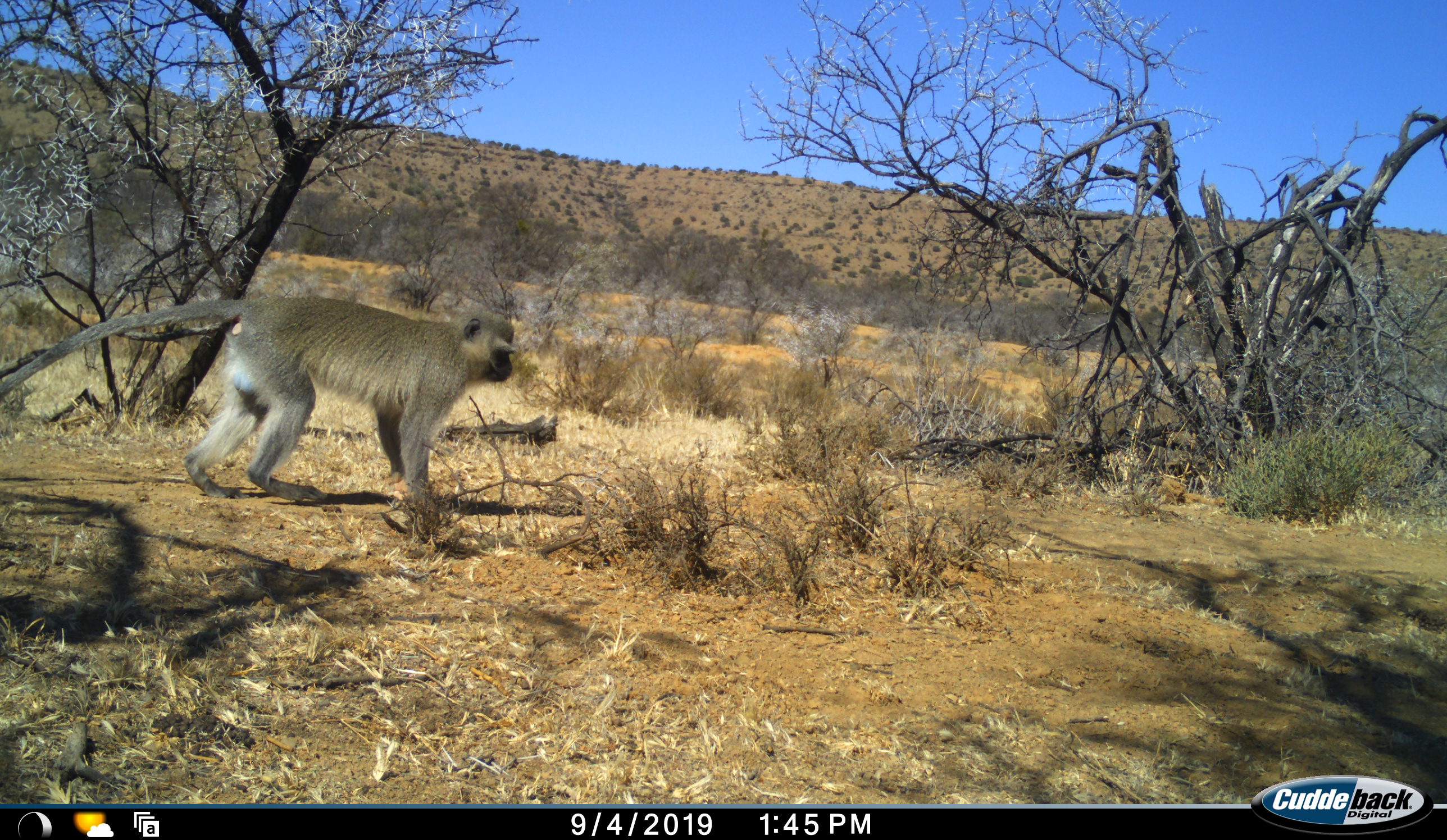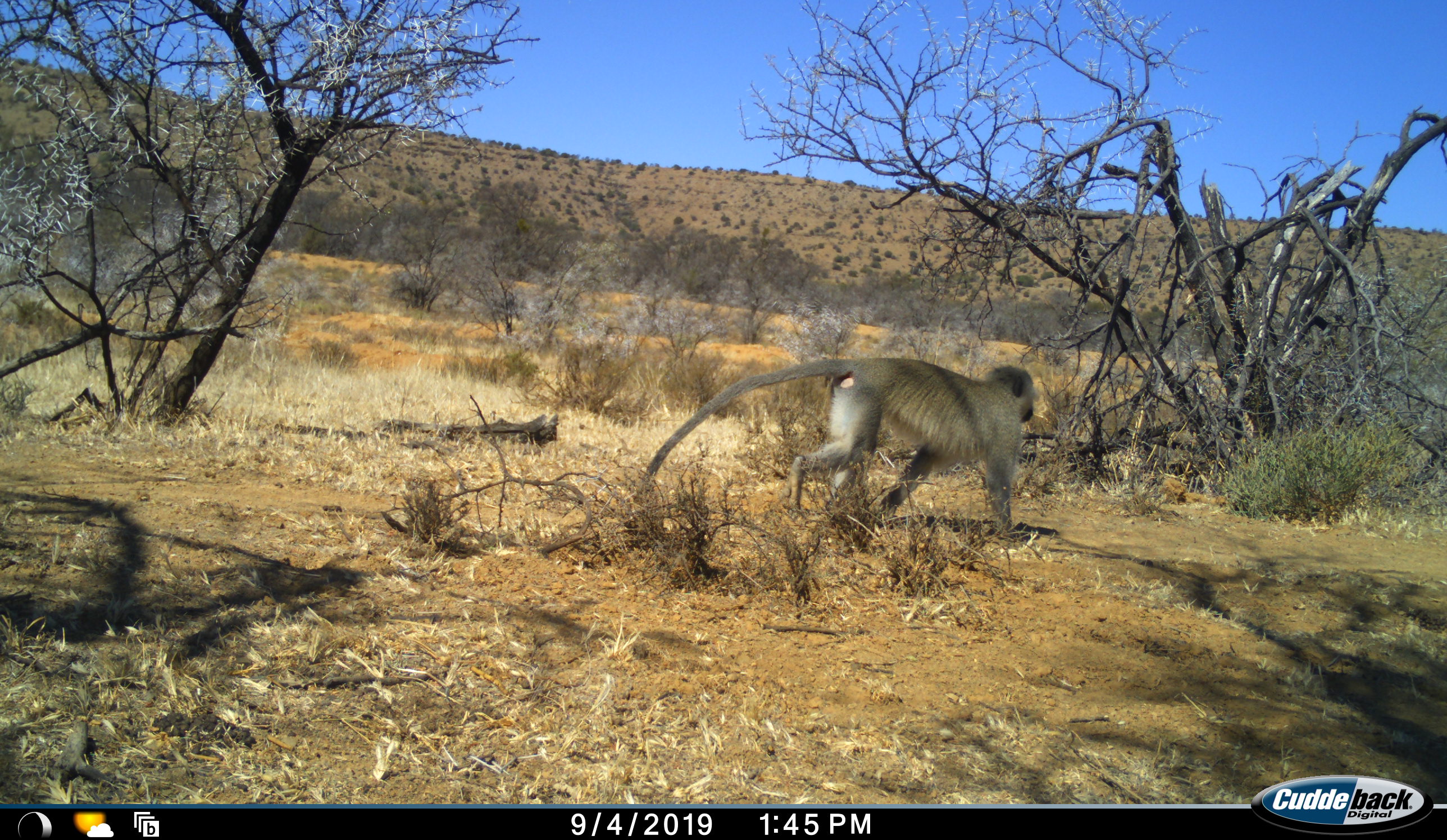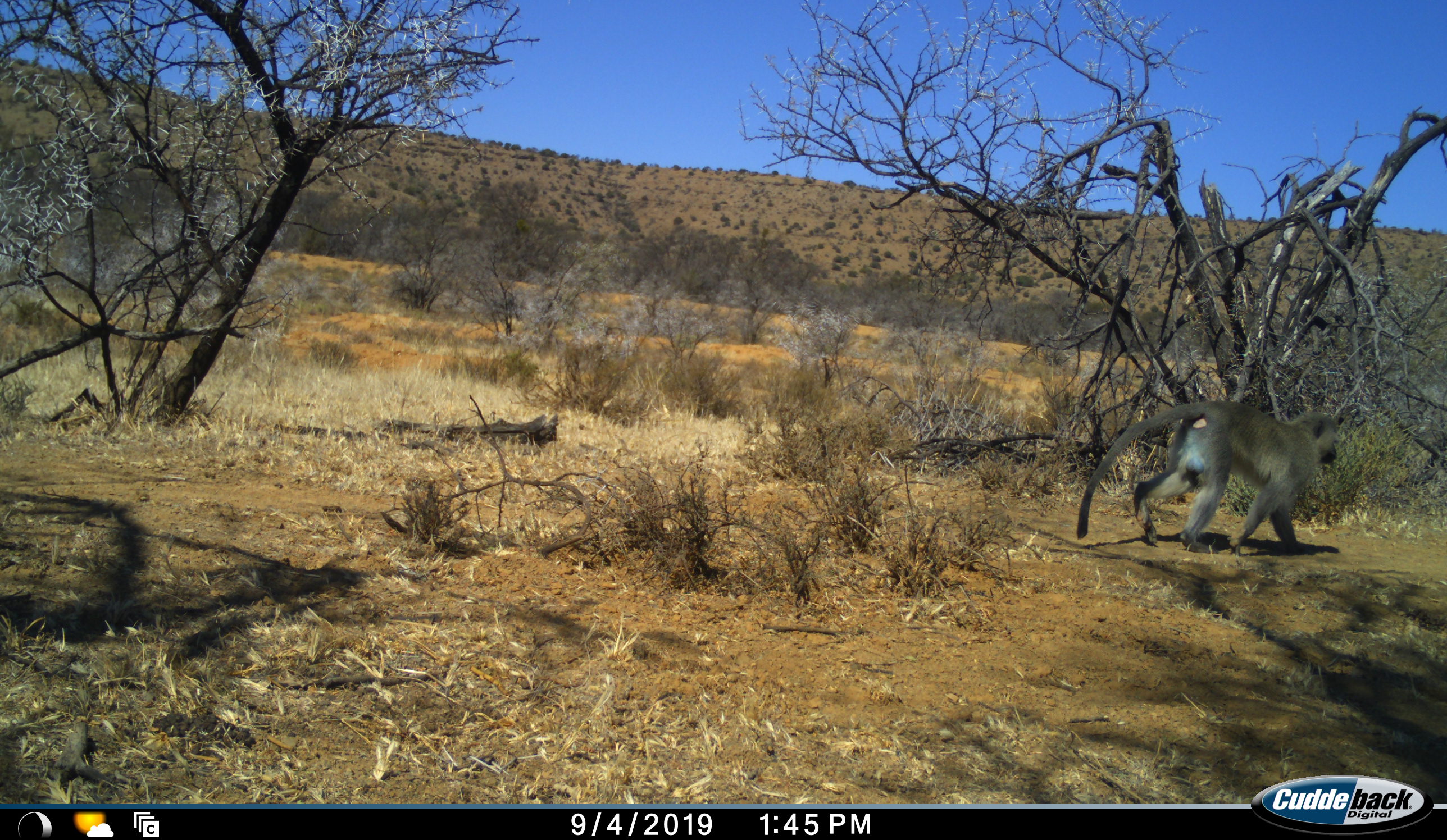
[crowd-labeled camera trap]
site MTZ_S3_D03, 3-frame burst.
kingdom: Animalia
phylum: Chordata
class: Mammalia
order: Primates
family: Cercopithecidae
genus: Chlorocebus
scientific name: Chlorocebus pygerythrus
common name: vervet monkey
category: monkeyvervet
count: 1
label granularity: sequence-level